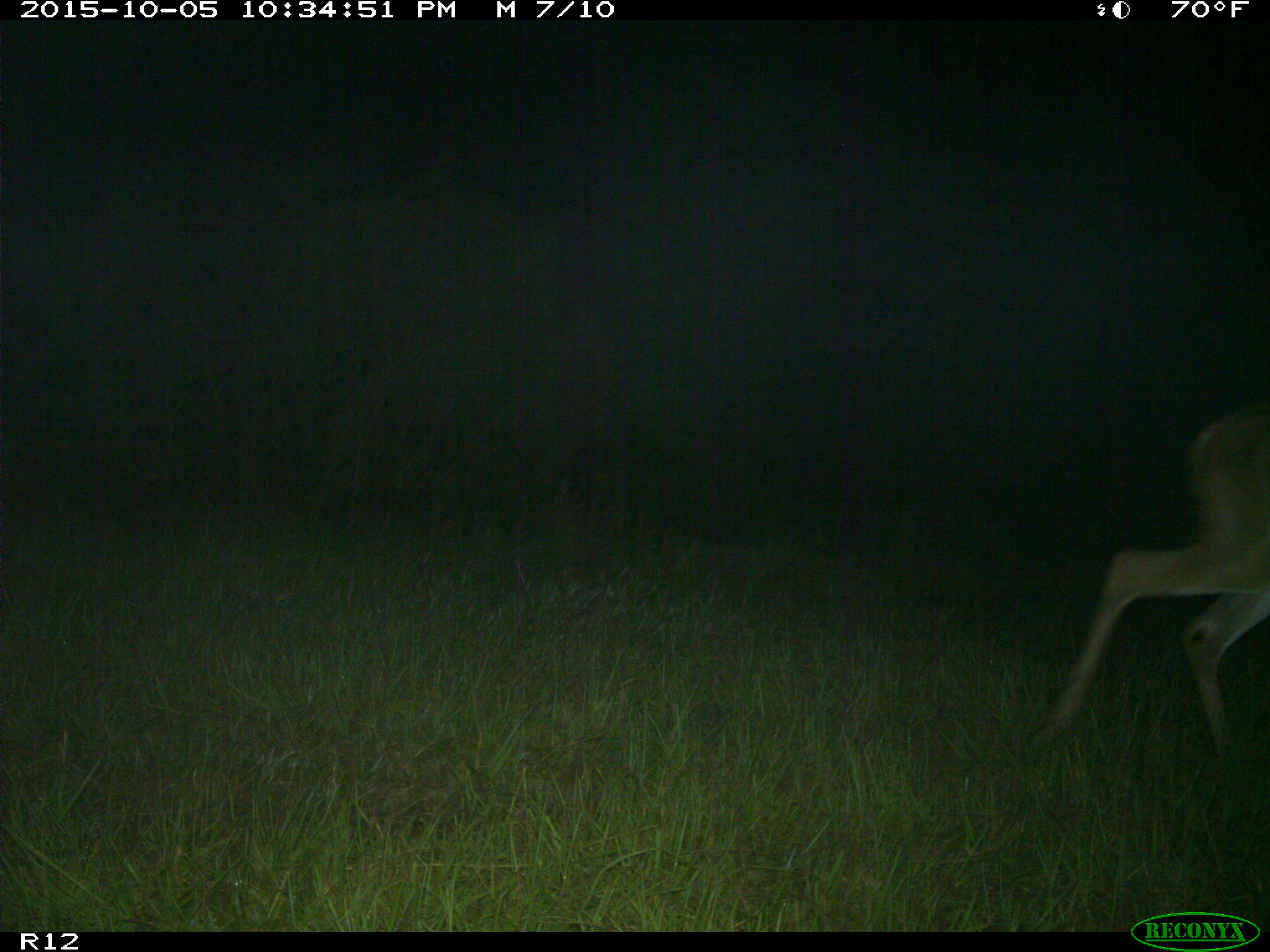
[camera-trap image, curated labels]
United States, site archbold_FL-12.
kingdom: Animalia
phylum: Chordata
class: Mammalia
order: Artiodactyla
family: Cervidae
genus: Odocoileus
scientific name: Odocoileus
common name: deer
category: unidentified deer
Unidentified deer (deer) (Odocoileus).